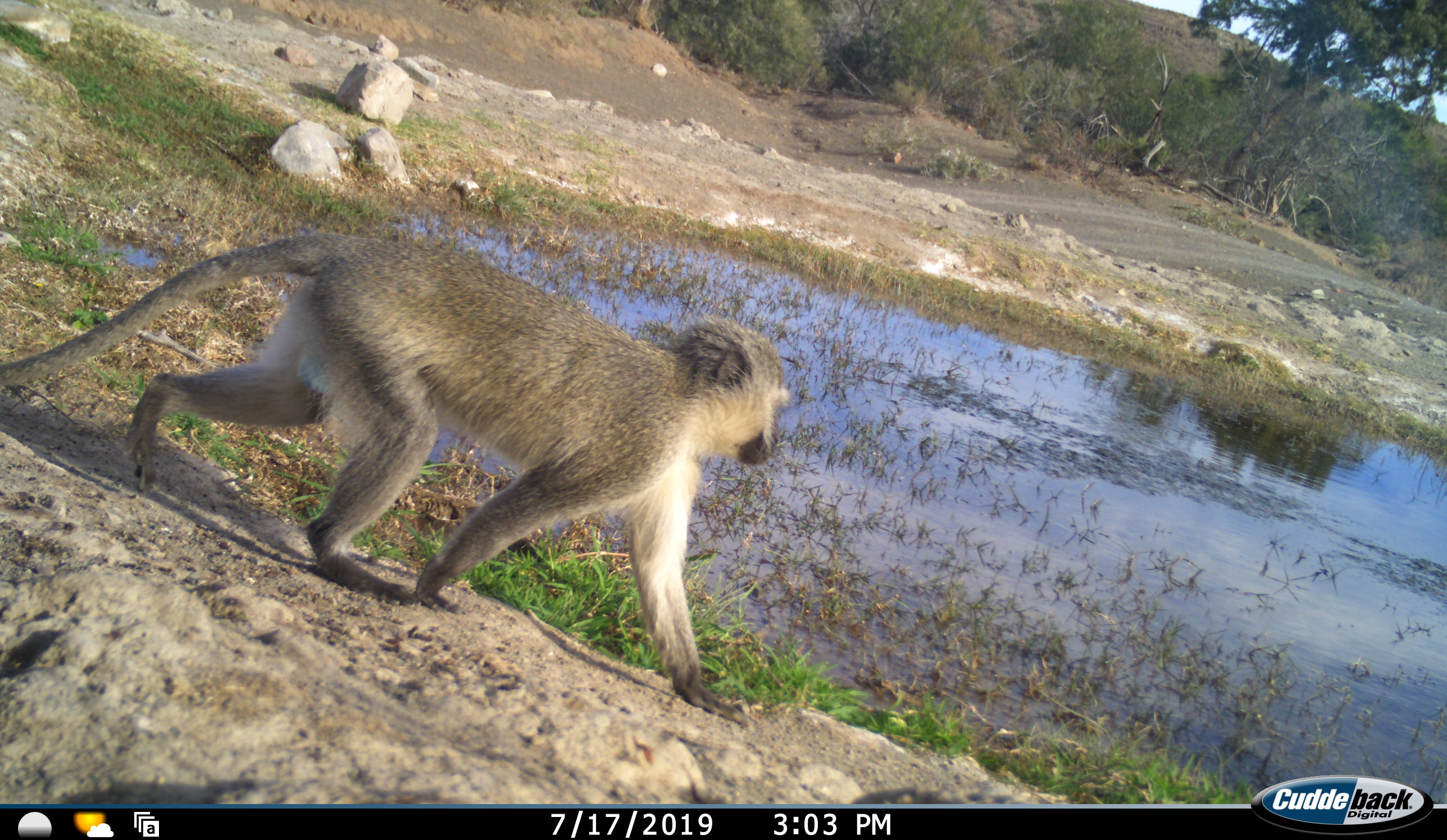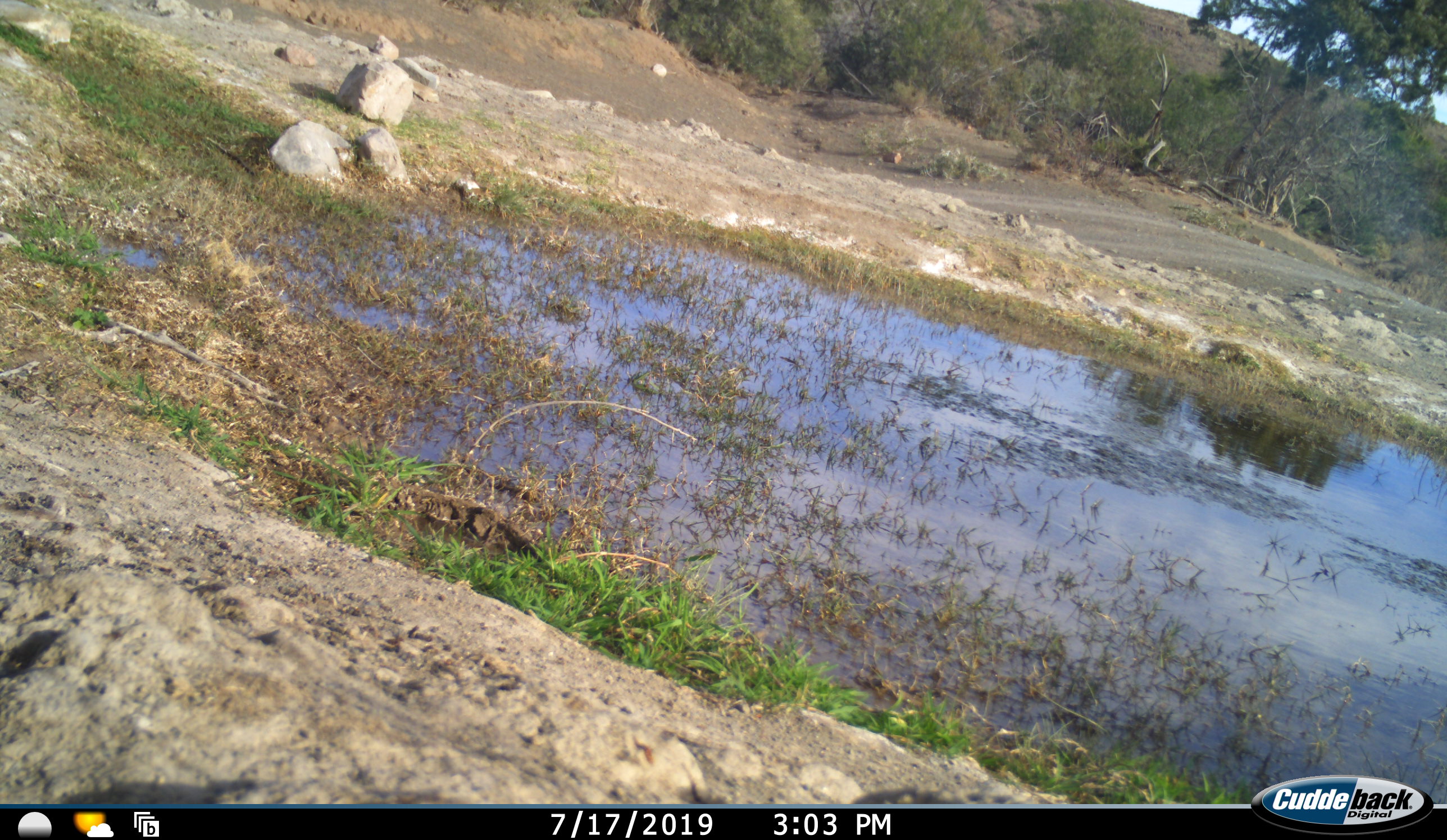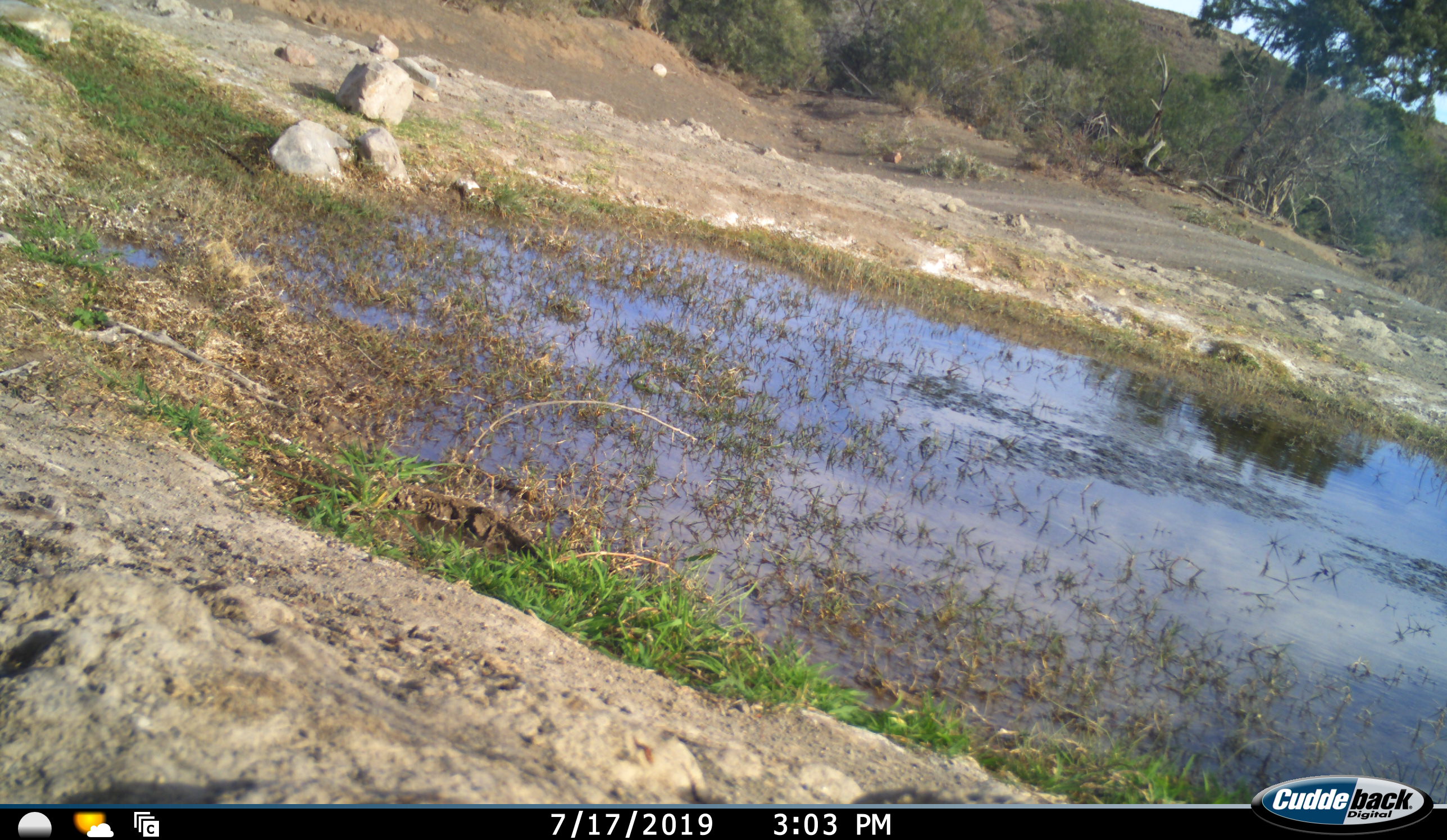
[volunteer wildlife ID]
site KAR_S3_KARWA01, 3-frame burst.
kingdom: Animalia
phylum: Chordata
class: Mammalia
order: Primates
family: Cercopithecidae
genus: Chlorocebus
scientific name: Chlorocebus pygerythrus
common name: vervet monkey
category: monkeyvervet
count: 1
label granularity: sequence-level